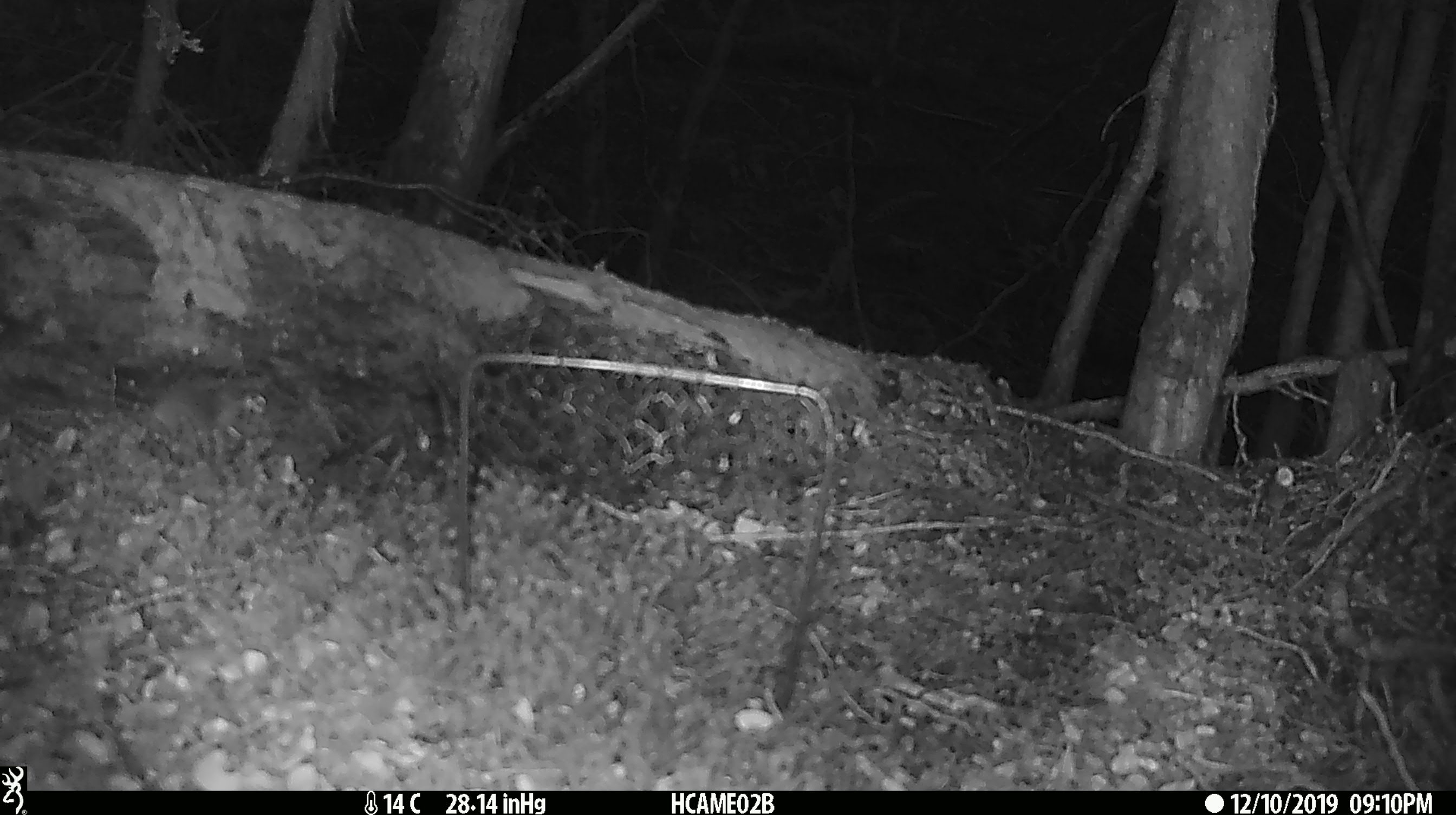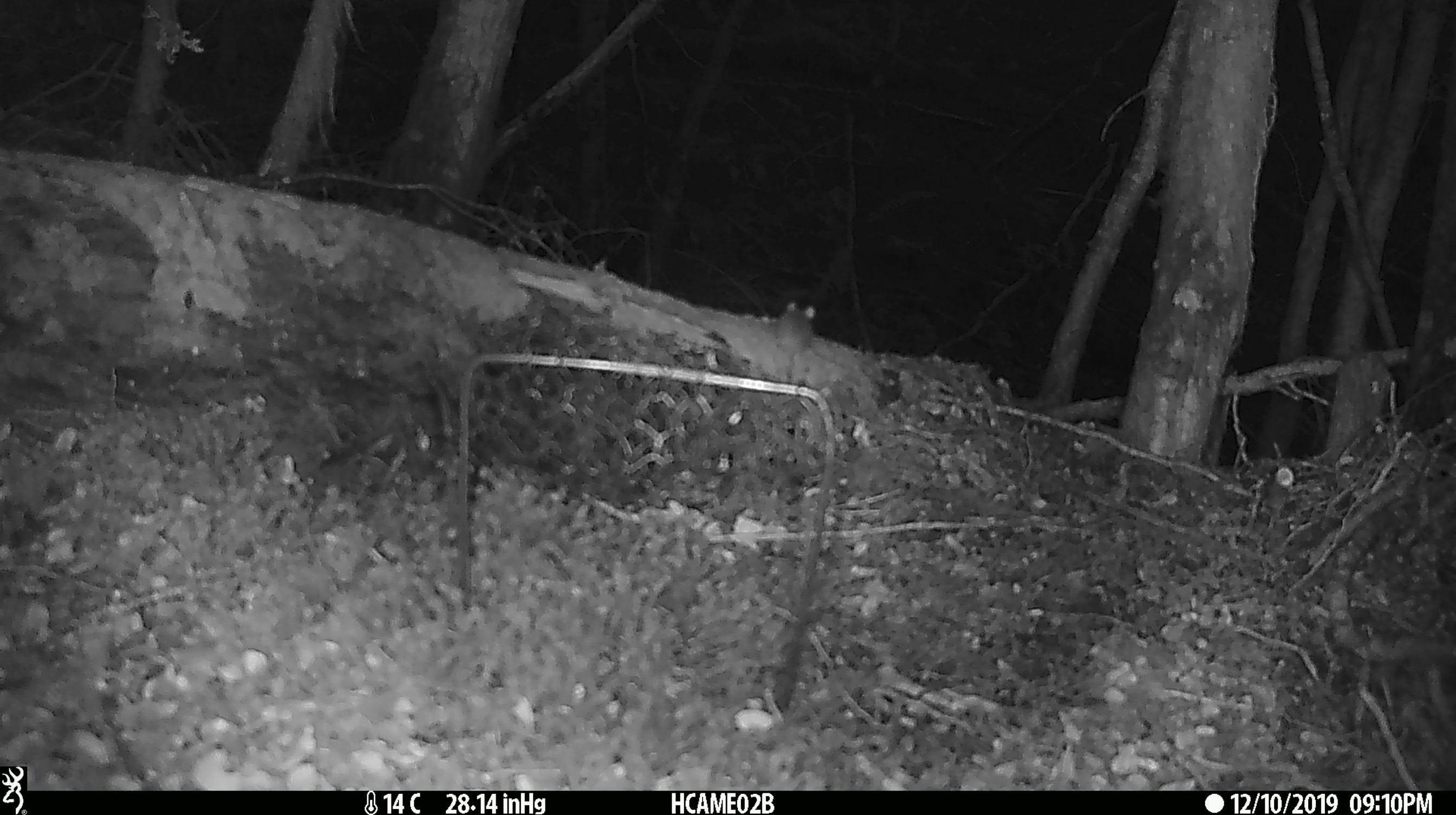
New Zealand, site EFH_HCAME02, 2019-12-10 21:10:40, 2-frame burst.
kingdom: Animalia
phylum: Chordata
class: Mammalia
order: Rodentia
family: Muridae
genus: Mus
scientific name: Mus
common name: mouse